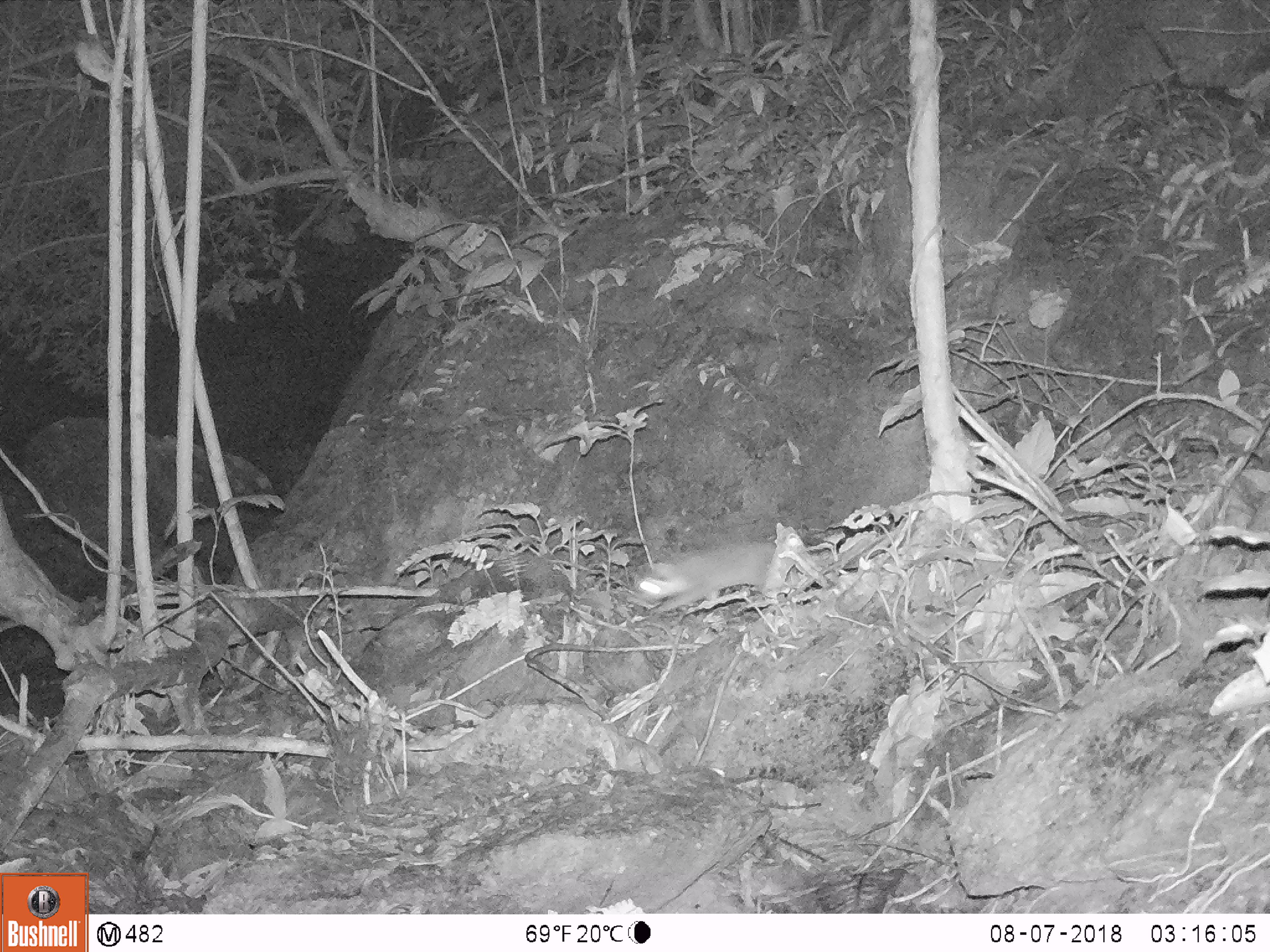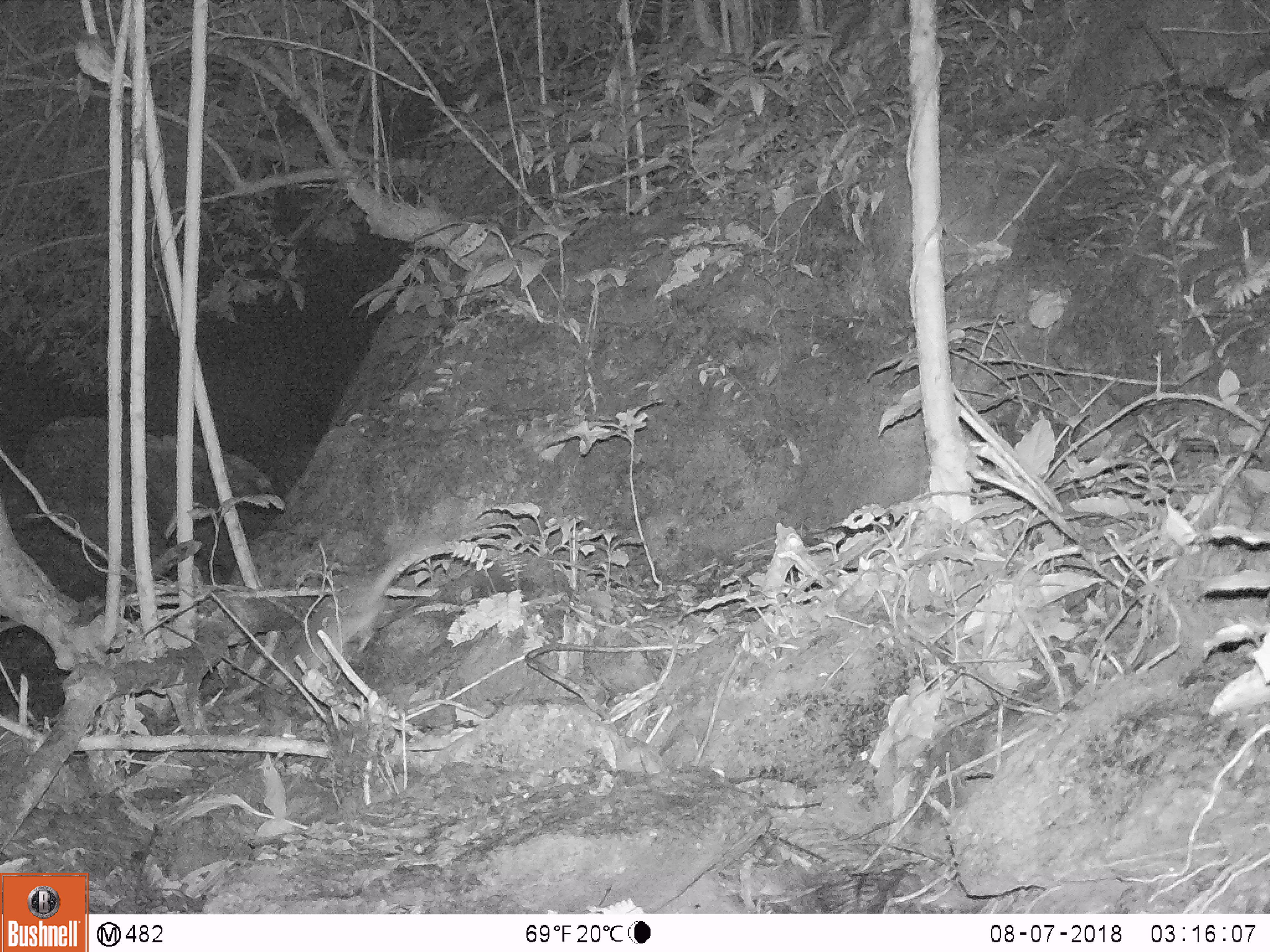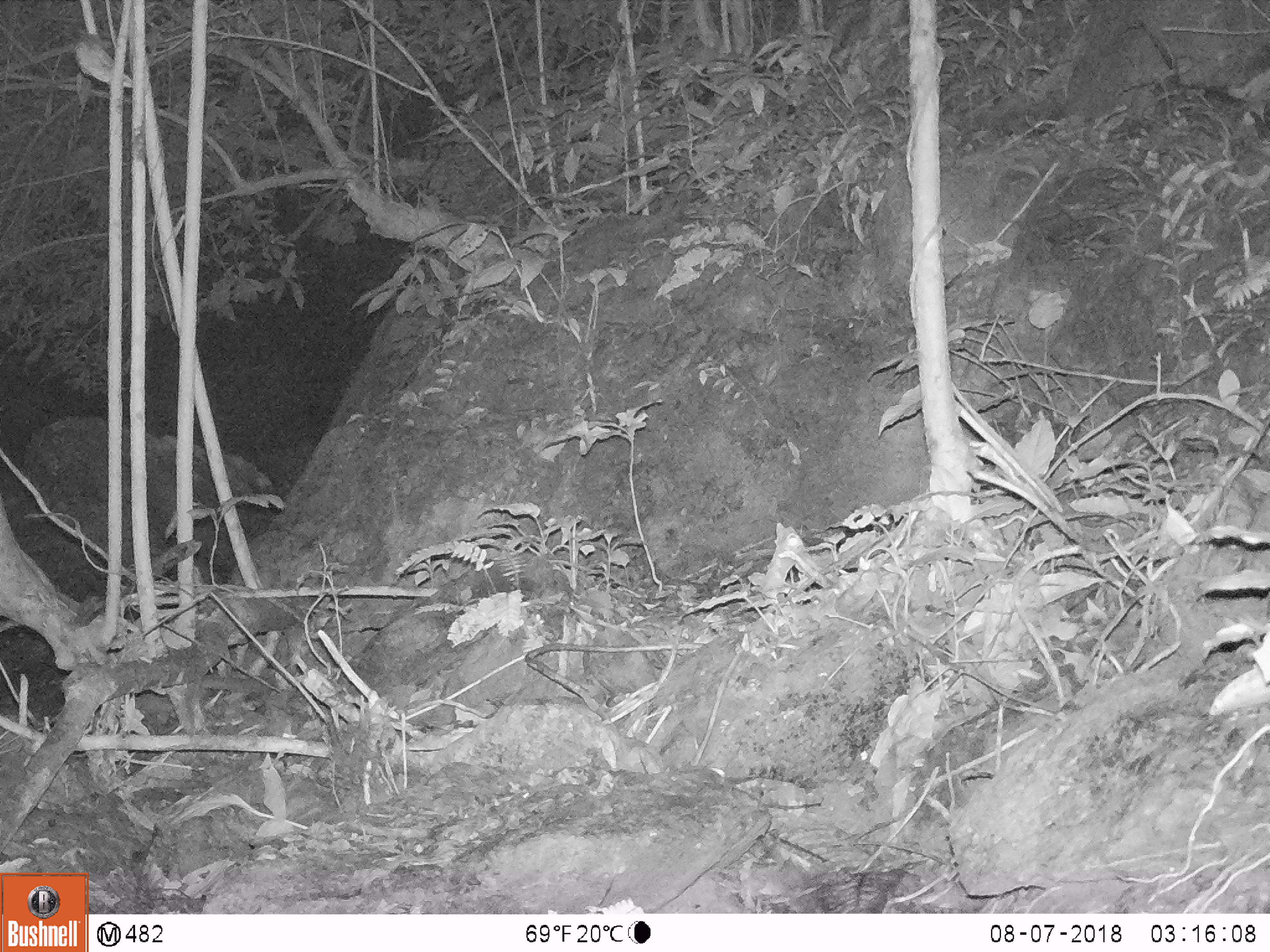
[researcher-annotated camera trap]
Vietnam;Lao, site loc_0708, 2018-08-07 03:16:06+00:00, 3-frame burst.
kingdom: Animalia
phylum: Chordata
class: Mammalia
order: Carnivora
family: Mustelidae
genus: Melogale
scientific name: Melogale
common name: ferret badger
Ferret badger (Melogale). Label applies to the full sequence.